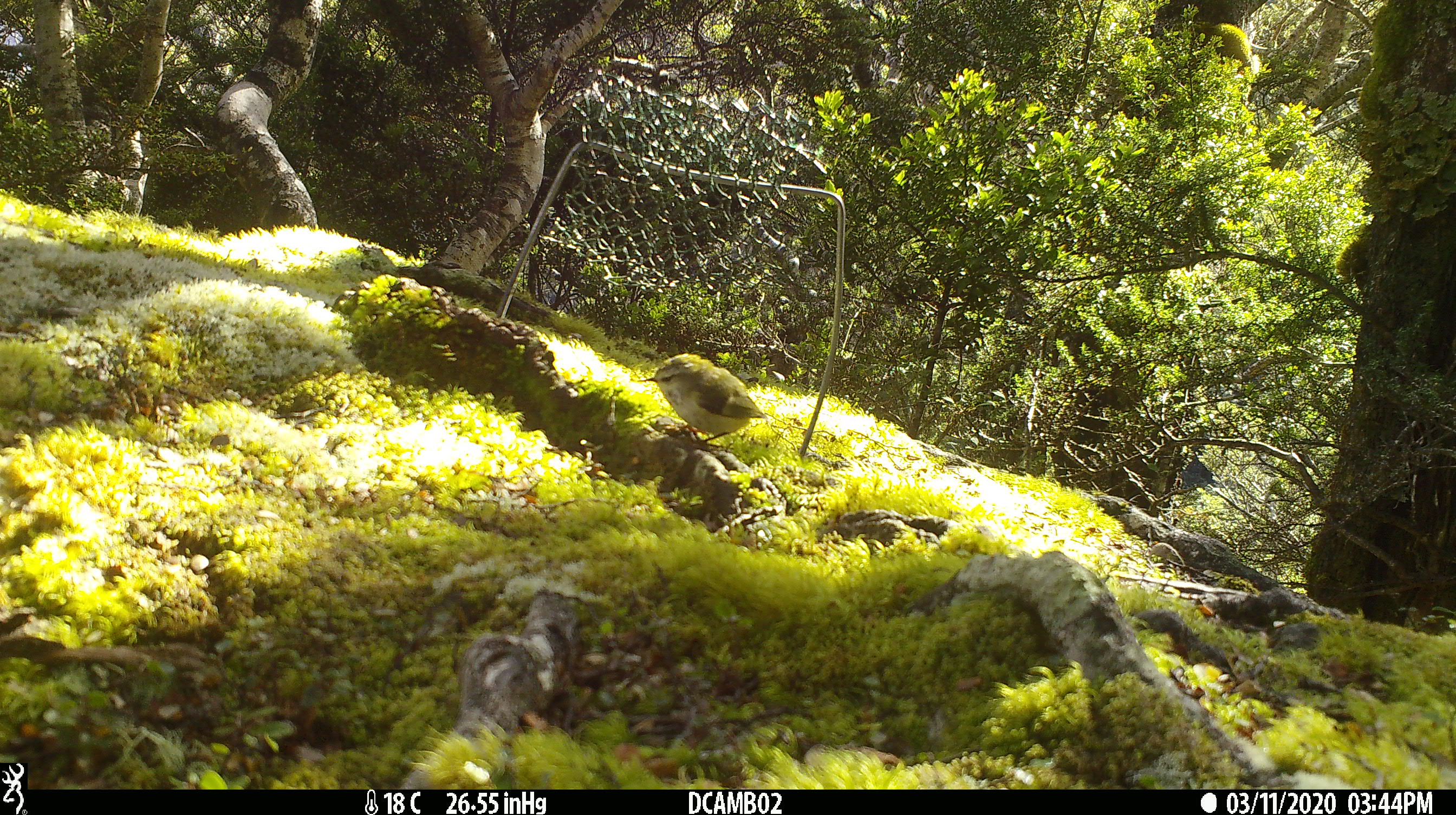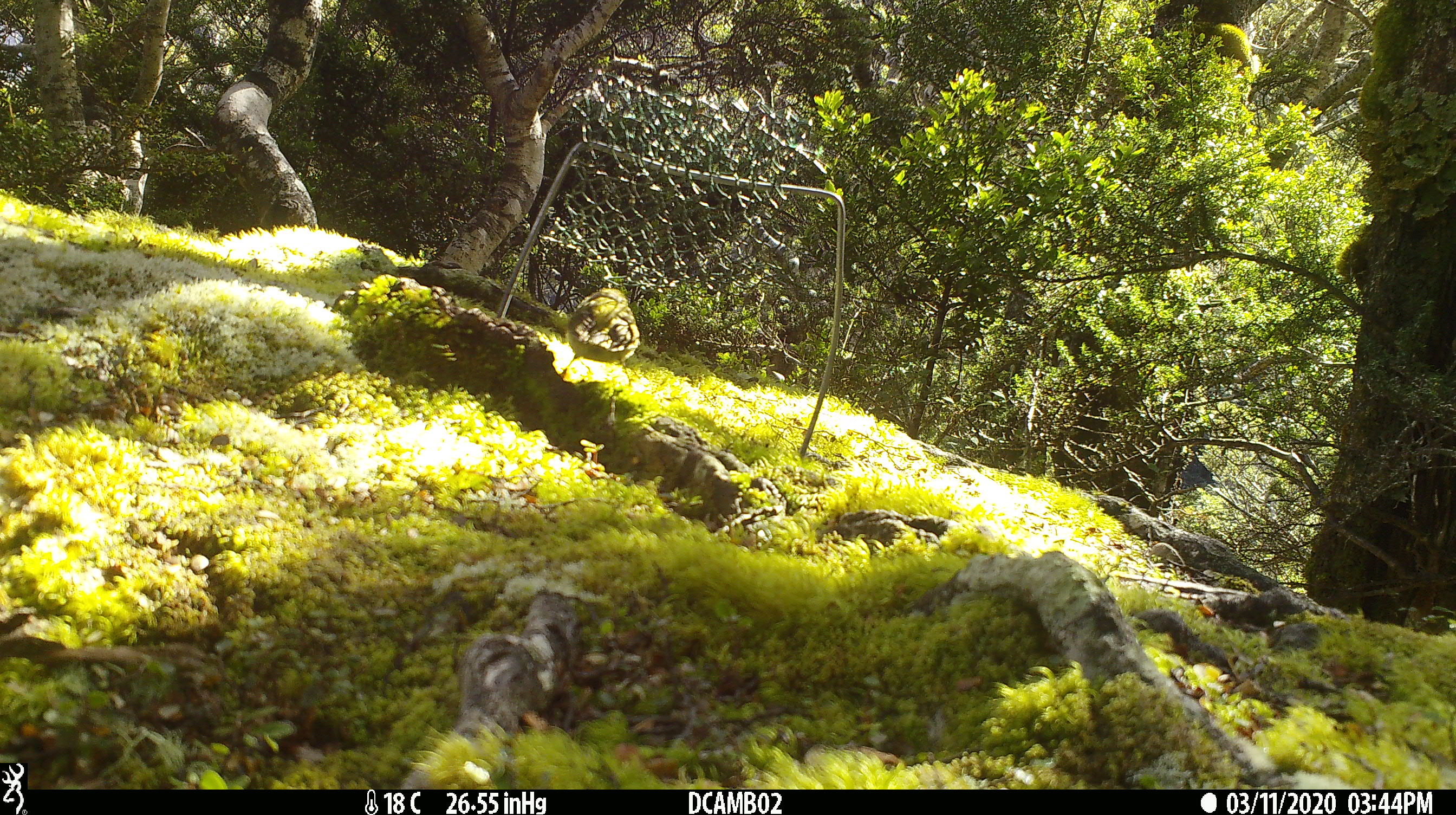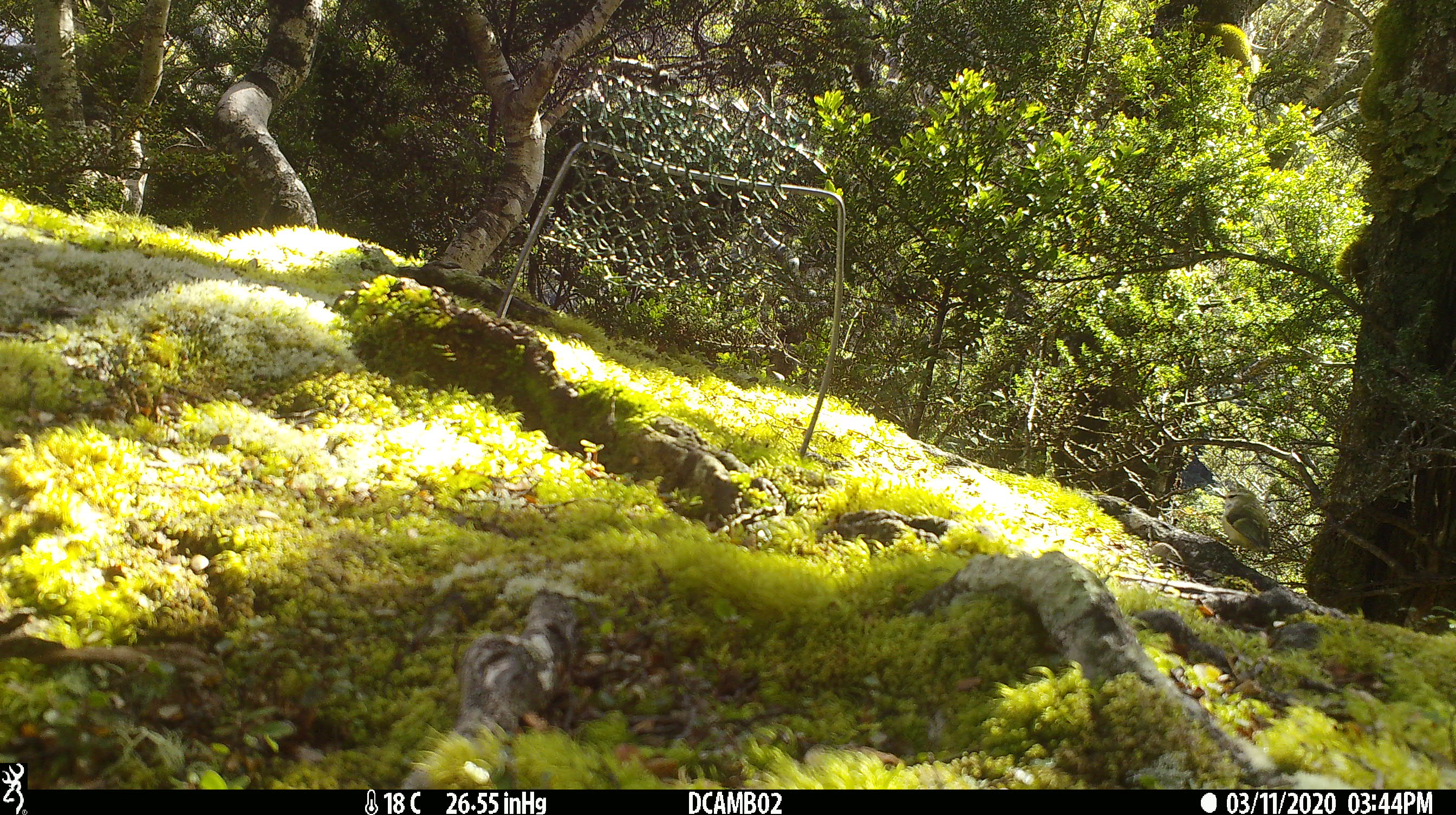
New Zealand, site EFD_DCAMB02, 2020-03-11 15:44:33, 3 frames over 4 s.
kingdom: Animalia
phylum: Chordata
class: Aves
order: Passeriformes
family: Acanthisittidae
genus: Acanthisitta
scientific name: Acanthisitta chloris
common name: rifleman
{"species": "rifleman (Acanthisitta chloris)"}